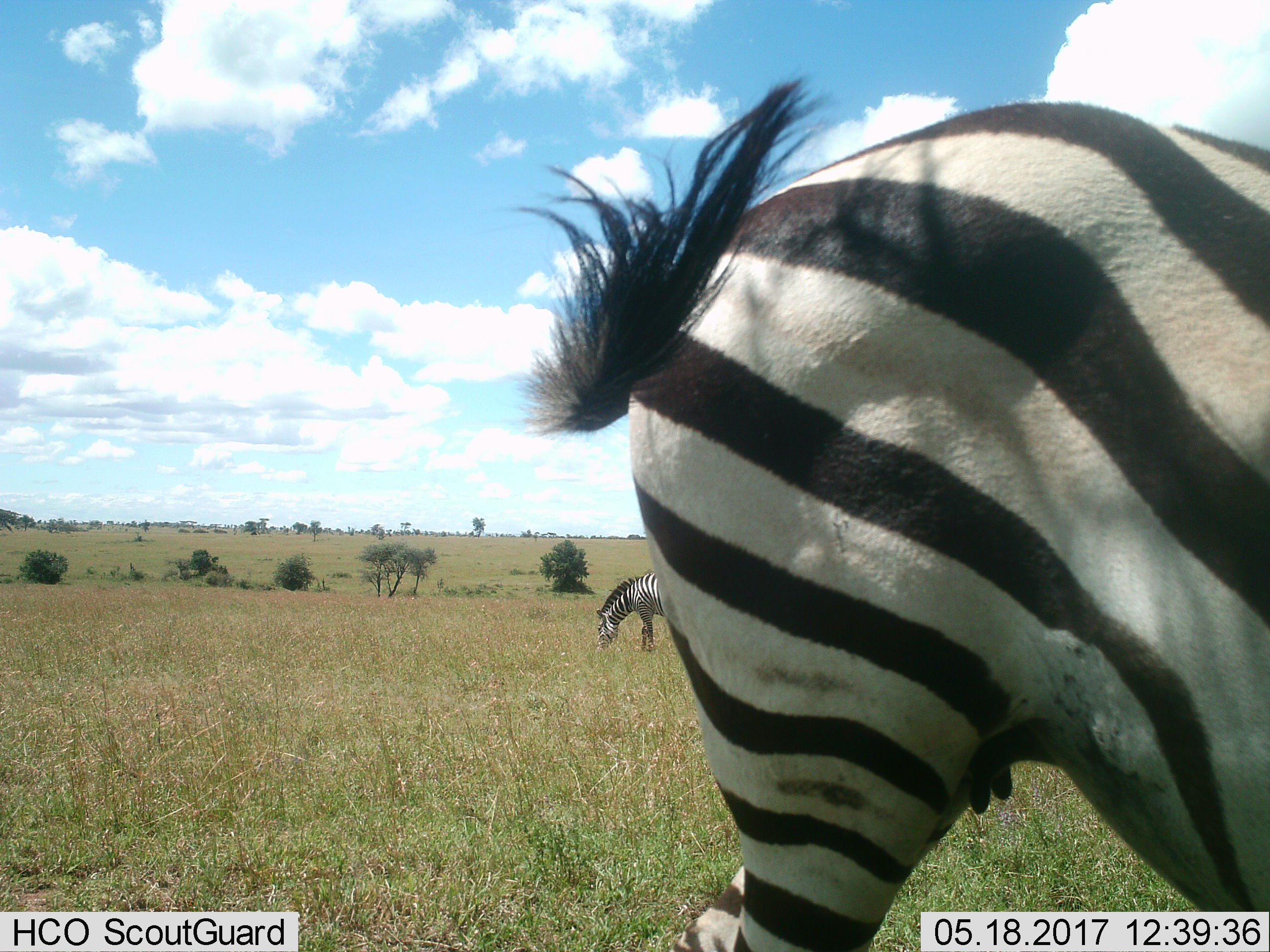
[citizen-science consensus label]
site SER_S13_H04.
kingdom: Animalia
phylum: Chordata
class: Mammalia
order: Perissodactyla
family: Equidae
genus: Equus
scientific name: Equus quagga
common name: plains zebra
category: zebraplains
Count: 2.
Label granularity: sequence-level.